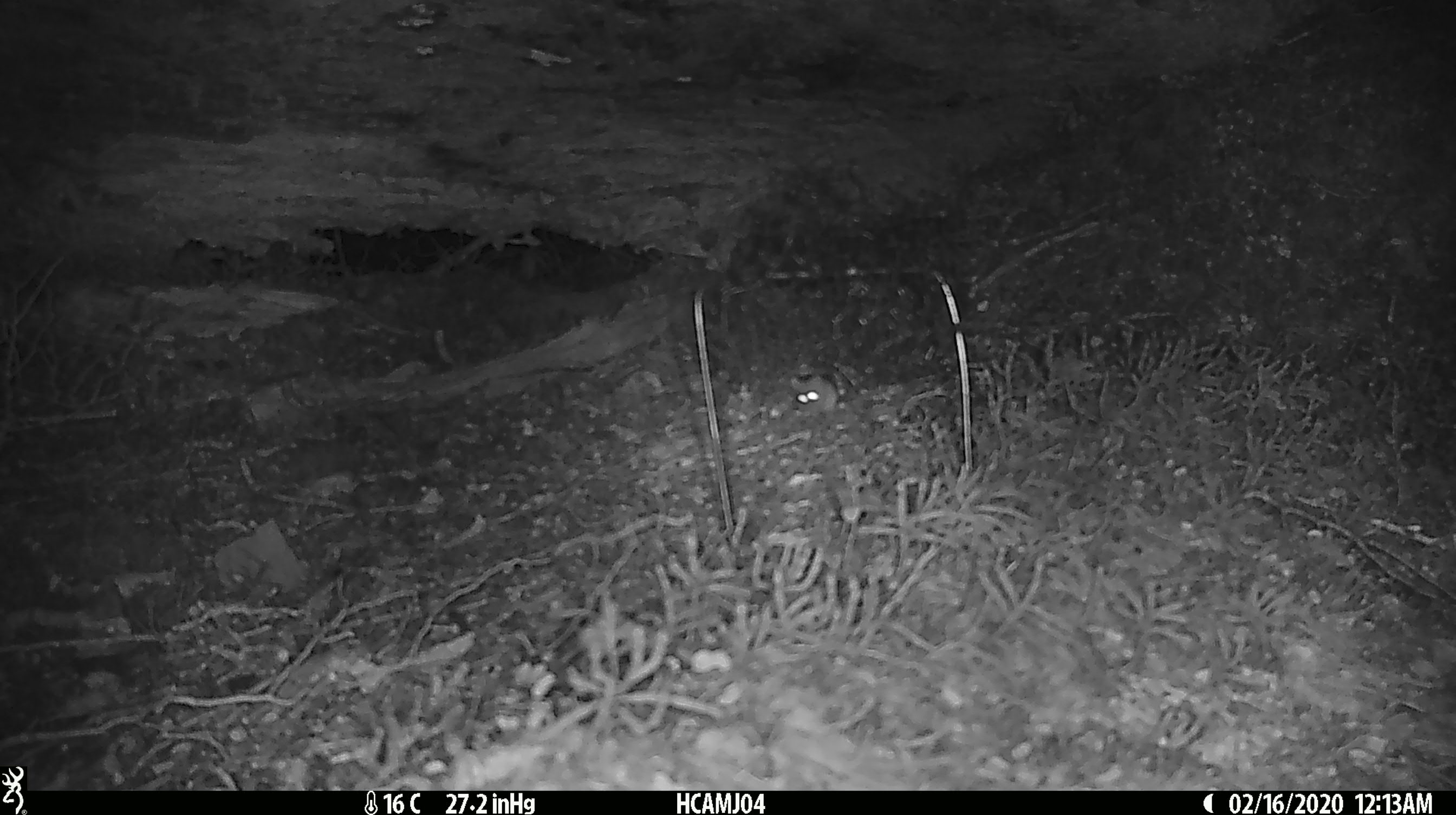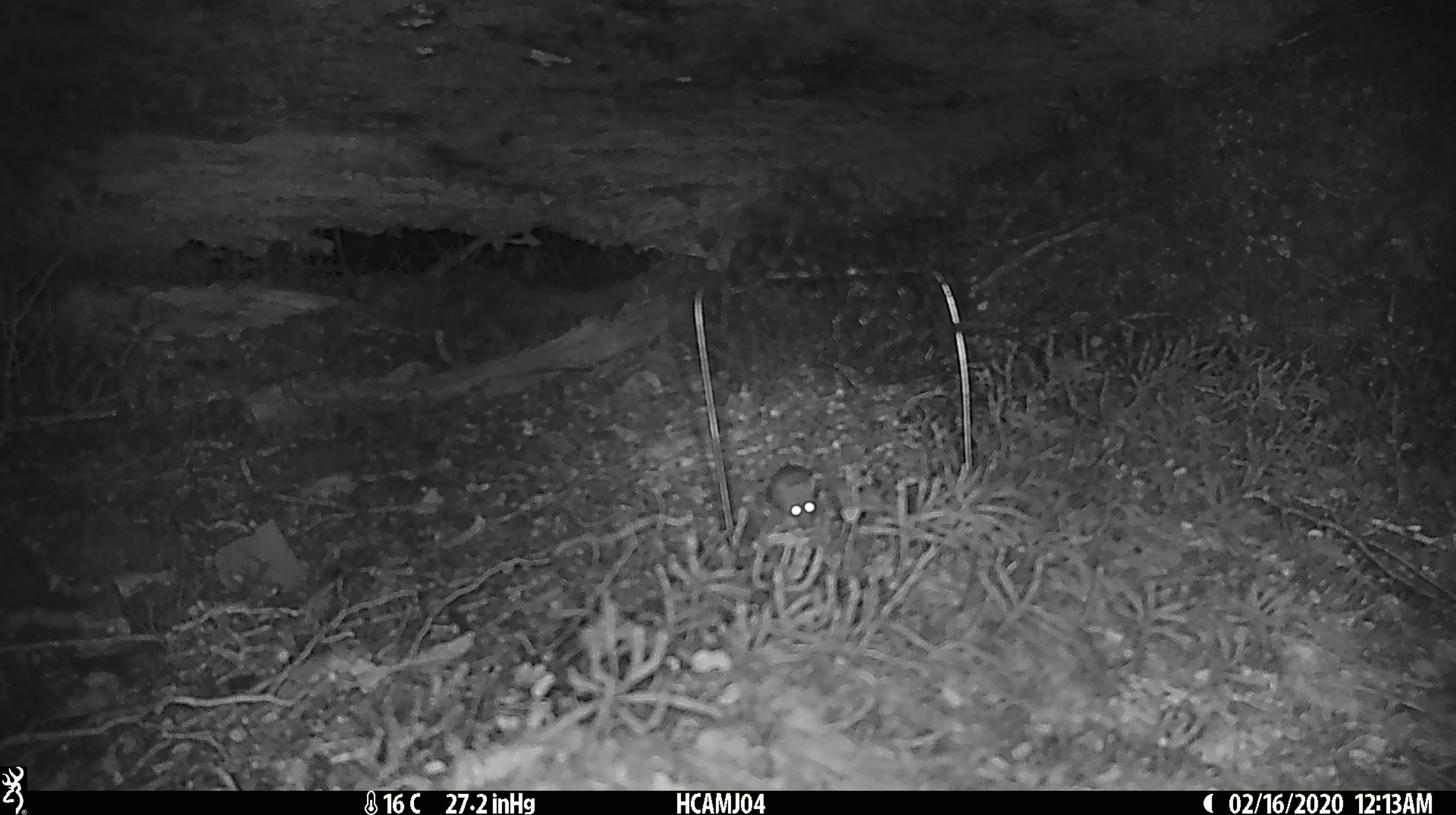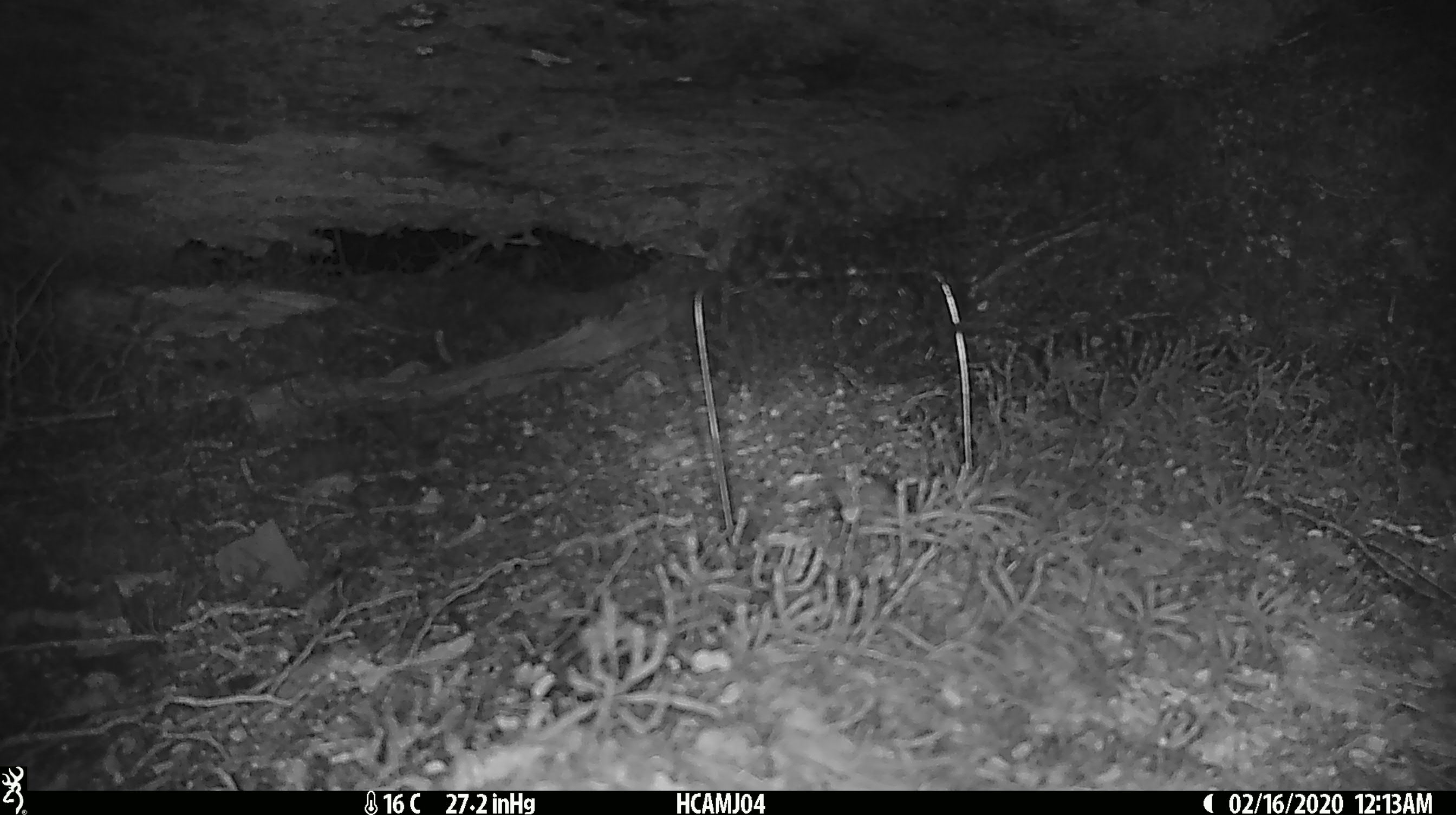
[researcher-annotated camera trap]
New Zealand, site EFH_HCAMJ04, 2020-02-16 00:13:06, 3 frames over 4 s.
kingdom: Animalia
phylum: Chordata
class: Mammalia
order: Rodentia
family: Muridae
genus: Mus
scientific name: Mus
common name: mouse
Mouse (Mus).